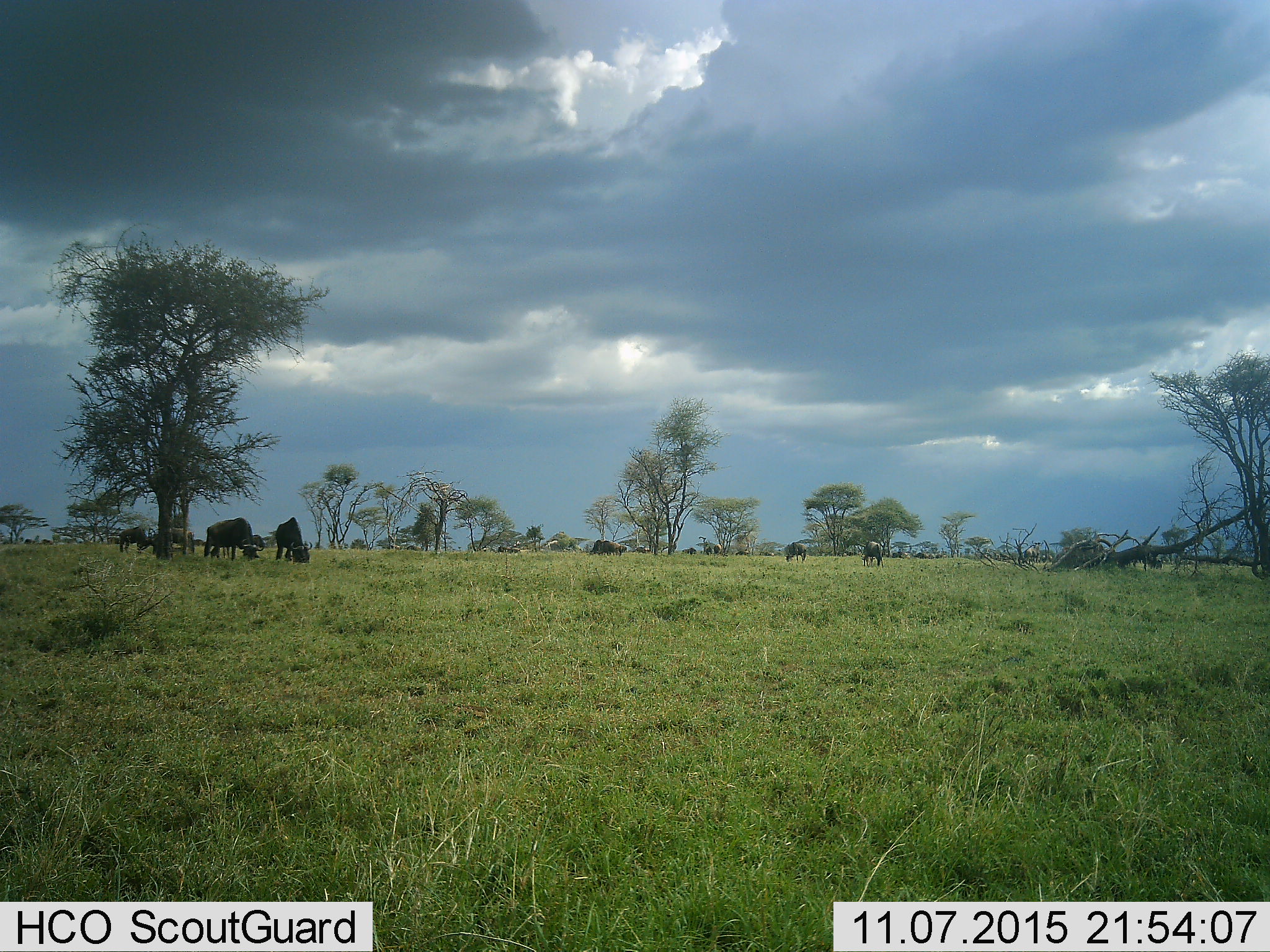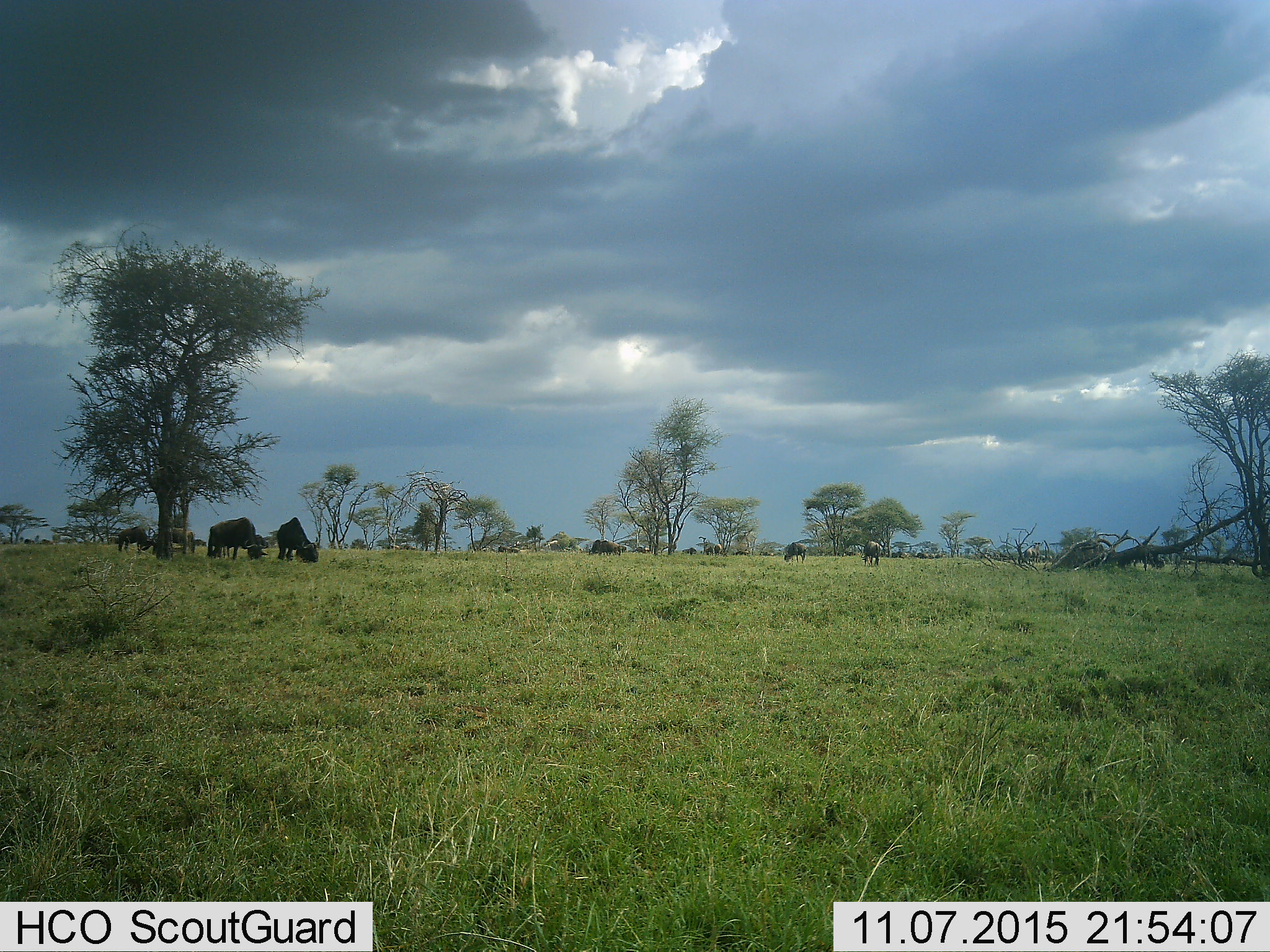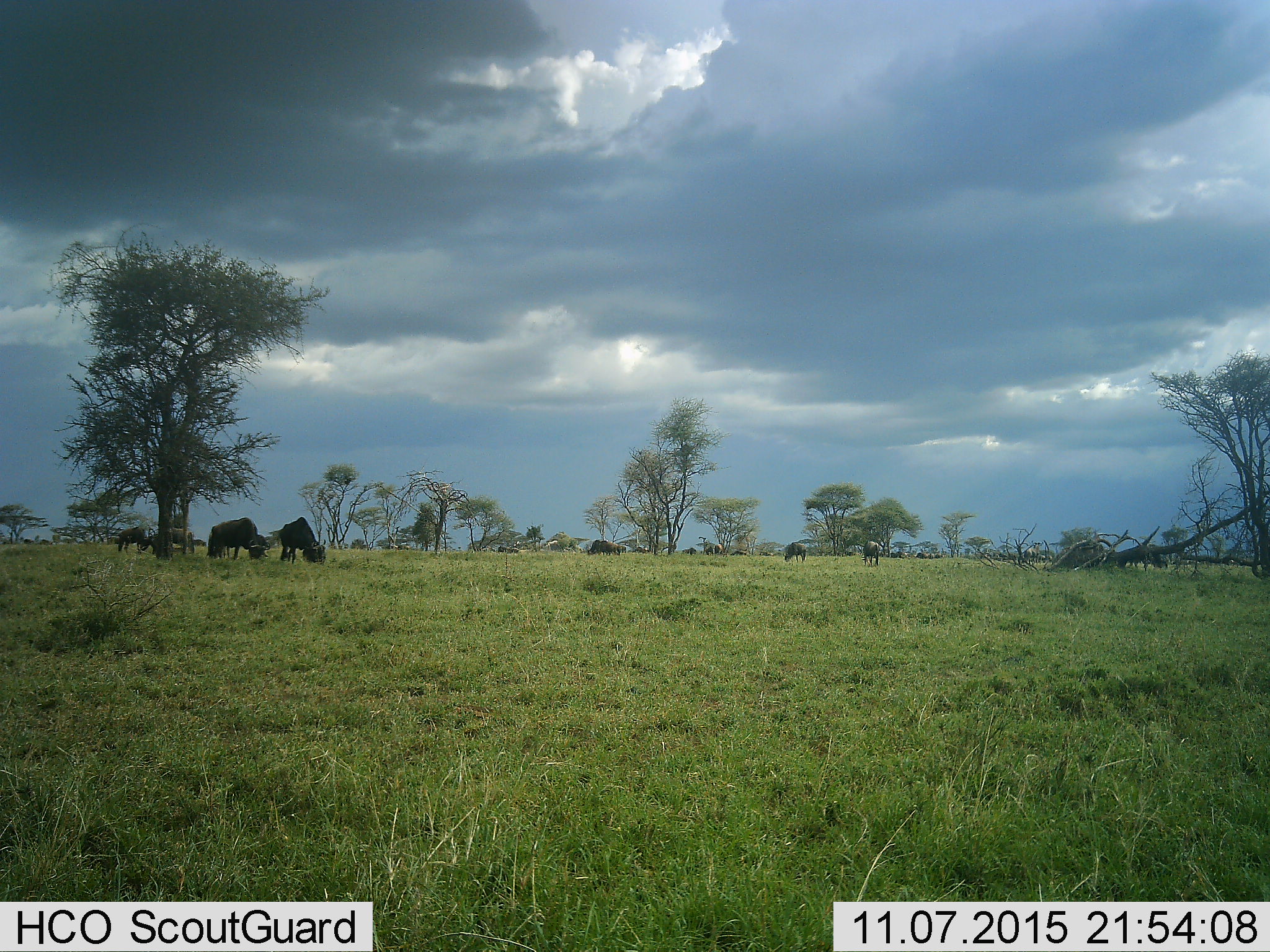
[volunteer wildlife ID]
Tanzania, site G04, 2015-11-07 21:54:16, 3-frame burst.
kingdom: Animalia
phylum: Chordata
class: Mammalia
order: Artiodactyla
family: Bovidae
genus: Connochaetes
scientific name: Connochaetes taurinus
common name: blue wildebeest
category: wildebeest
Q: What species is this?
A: Wildebeest (blue wildebeest) (Connochaetes taurinus).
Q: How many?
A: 11-50.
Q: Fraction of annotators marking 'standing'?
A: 55%.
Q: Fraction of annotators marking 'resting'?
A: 0%.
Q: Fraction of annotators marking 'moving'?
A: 45%.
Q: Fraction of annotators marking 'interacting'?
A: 9%.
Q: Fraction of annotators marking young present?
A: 0%.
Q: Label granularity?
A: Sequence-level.